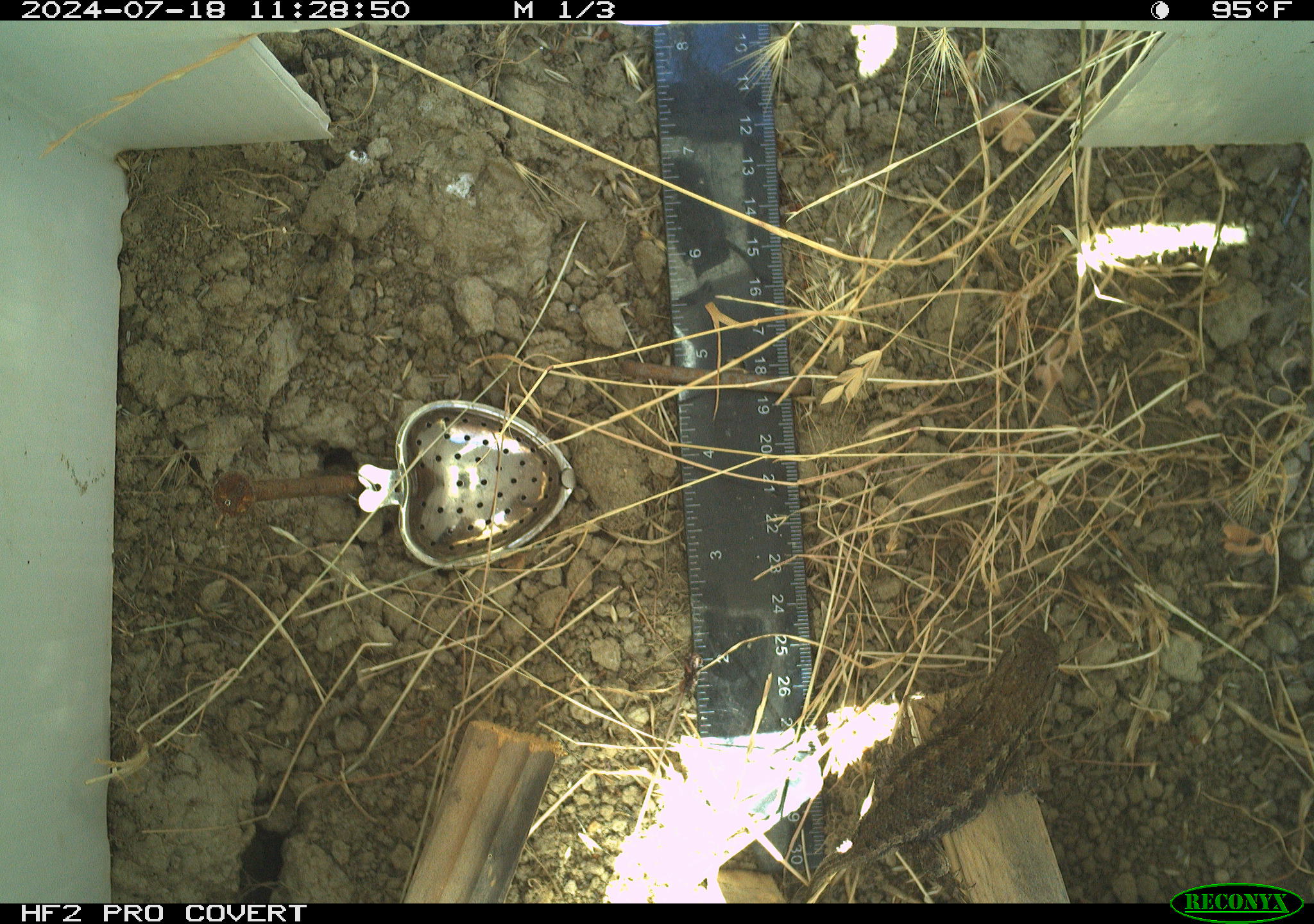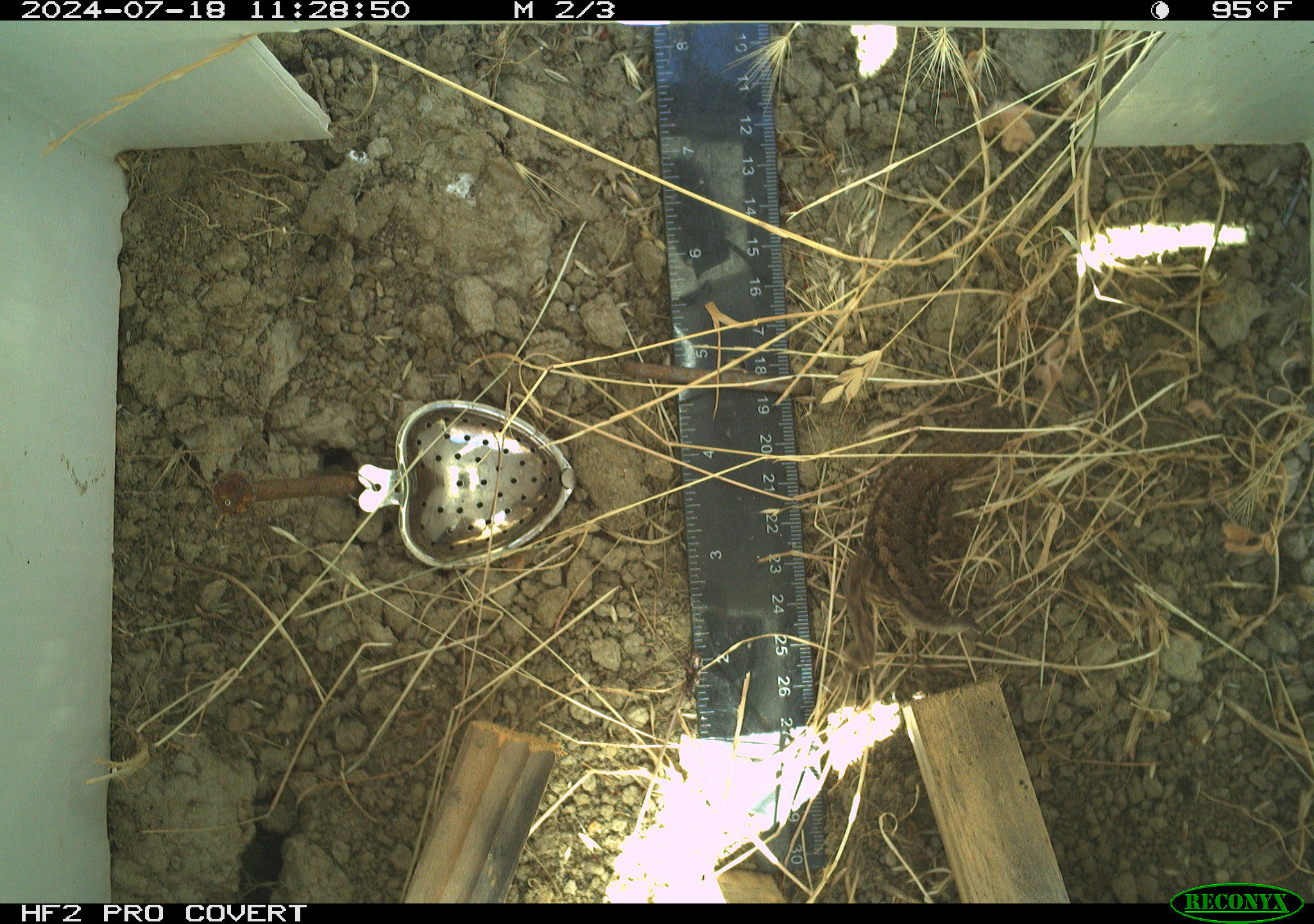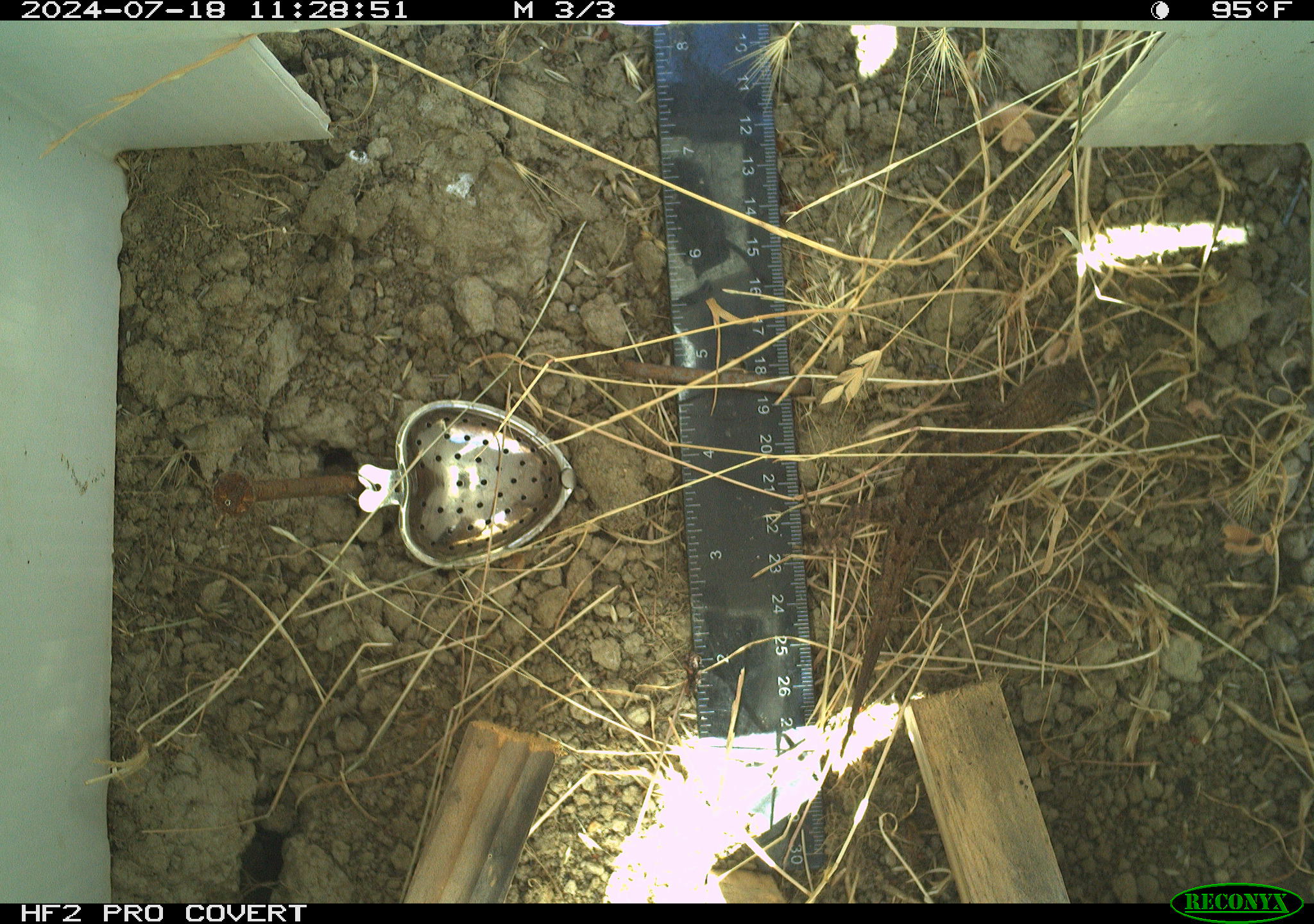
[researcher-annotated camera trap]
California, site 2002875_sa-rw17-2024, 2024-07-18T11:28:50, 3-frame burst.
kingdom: Animalia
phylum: Chordata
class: Reptilia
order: Squamata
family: Phrynosomatidae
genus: Sceloporus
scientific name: Sceloporus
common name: spiny lizards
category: sceloporus species